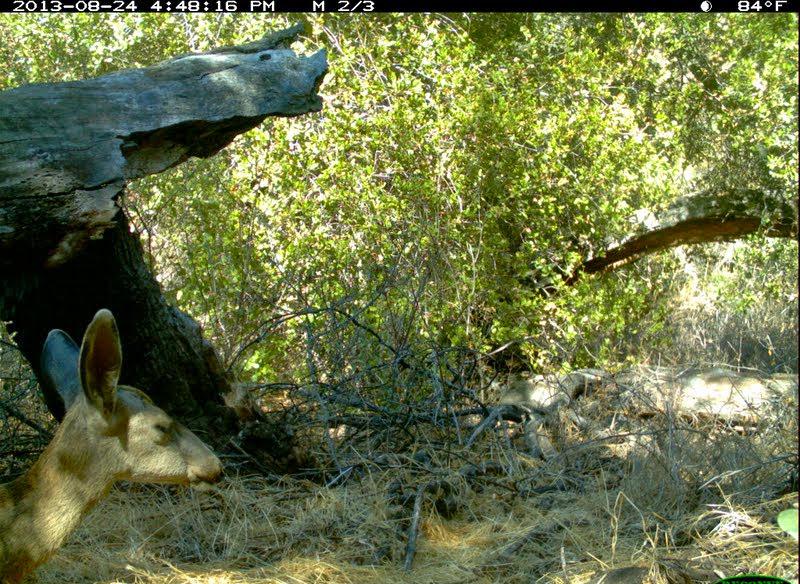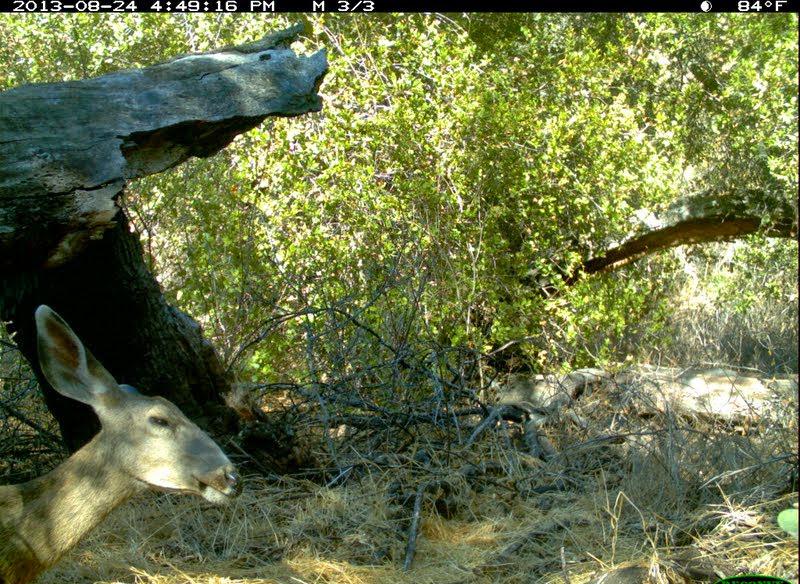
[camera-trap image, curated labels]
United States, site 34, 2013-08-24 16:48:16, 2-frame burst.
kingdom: Animalia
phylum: Chordata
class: Mammalia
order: Artiodactyla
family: Cervidae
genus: Odocoileus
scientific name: Odocoileus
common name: deer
Deer (Odocoileus).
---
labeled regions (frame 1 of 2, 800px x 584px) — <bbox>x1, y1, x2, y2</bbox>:
deer: <bbox>0, 307, 224, 584</bbox>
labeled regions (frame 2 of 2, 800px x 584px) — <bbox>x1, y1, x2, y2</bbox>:
deer: <bbox>0, 304, 243, 584</bbox>